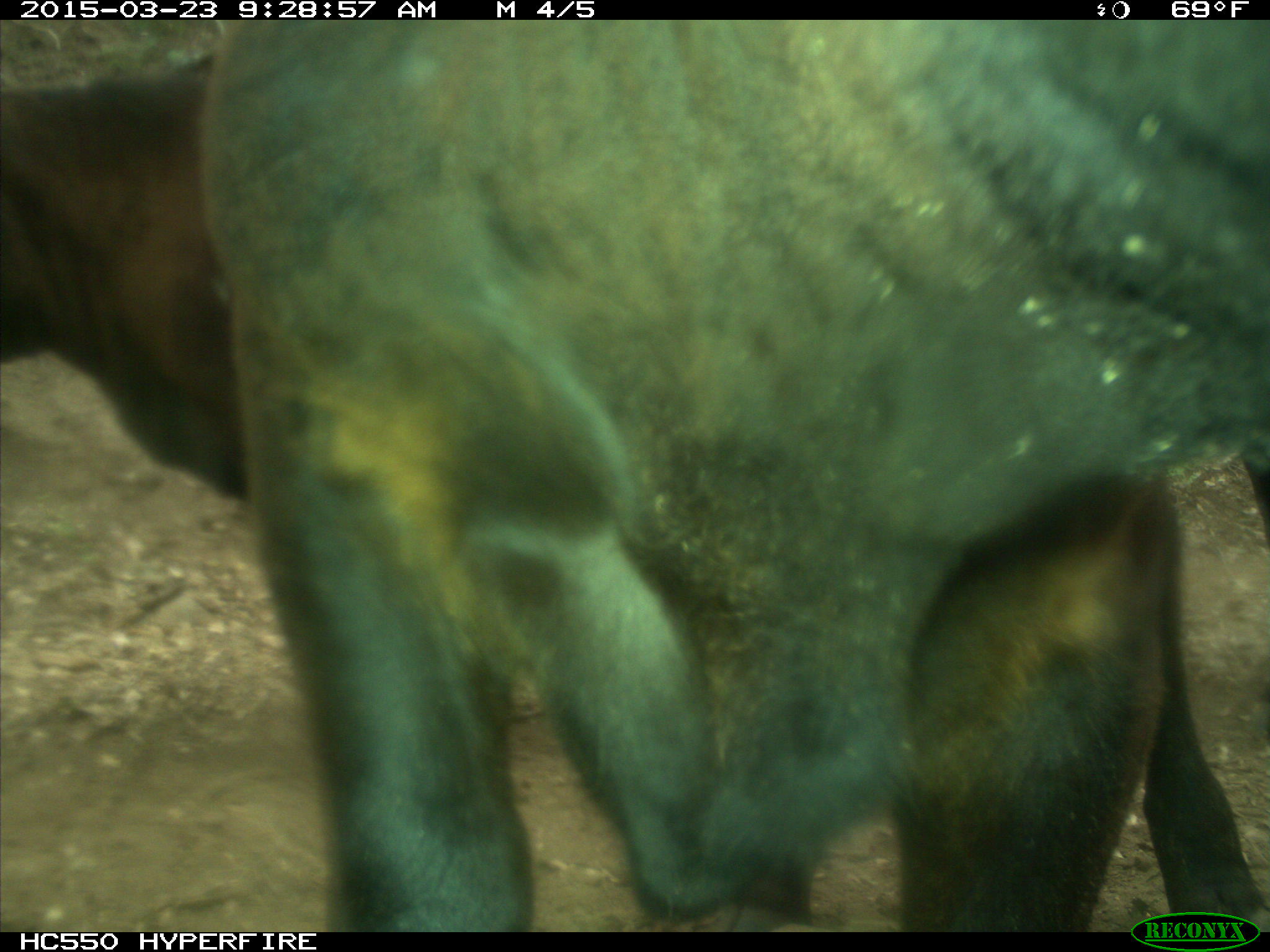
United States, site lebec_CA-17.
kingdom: Animalia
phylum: Chordata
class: Mammalia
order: Artiodactyla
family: Bovidae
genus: Bos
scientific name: Bos taurus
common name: domestic cow